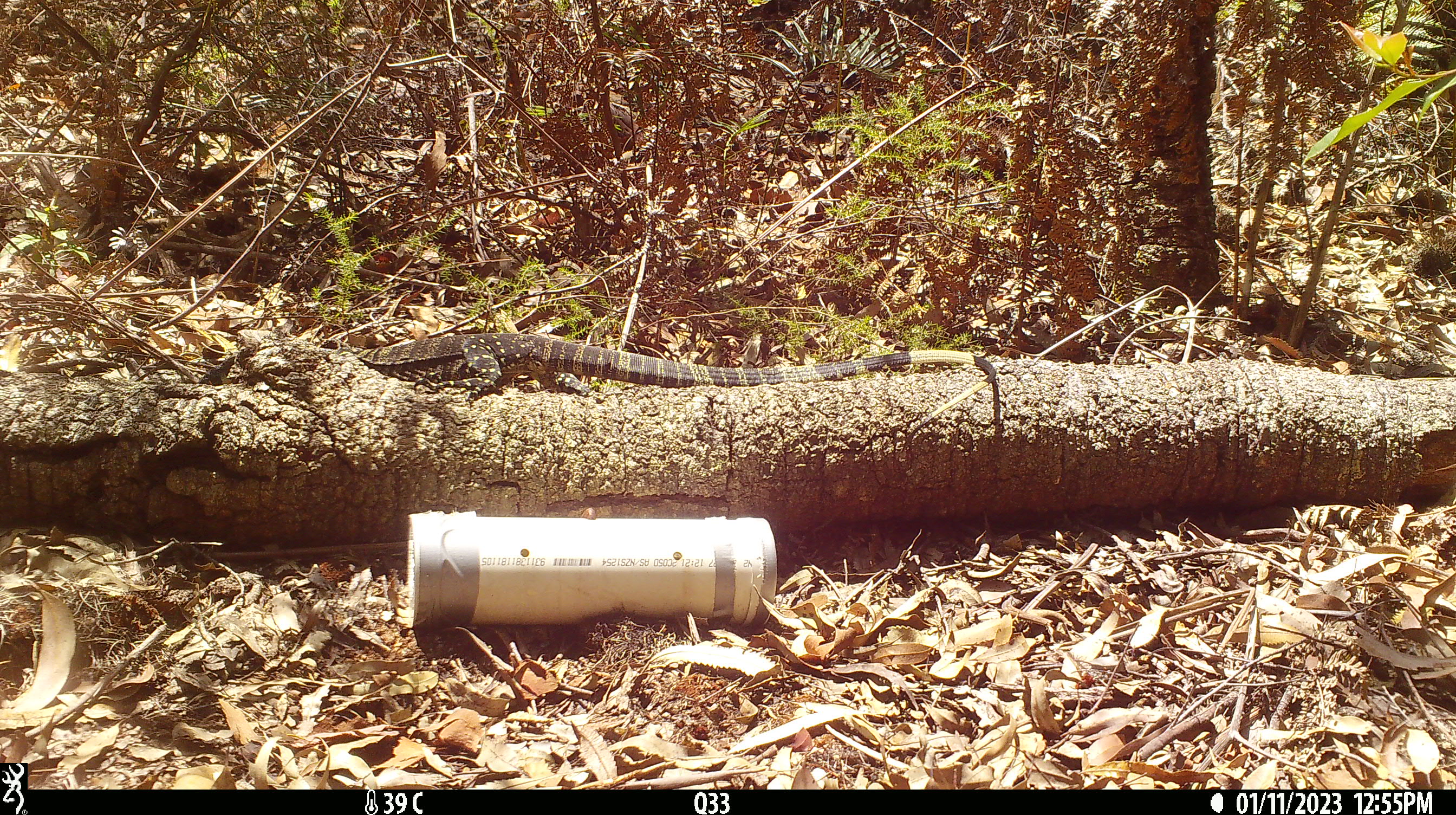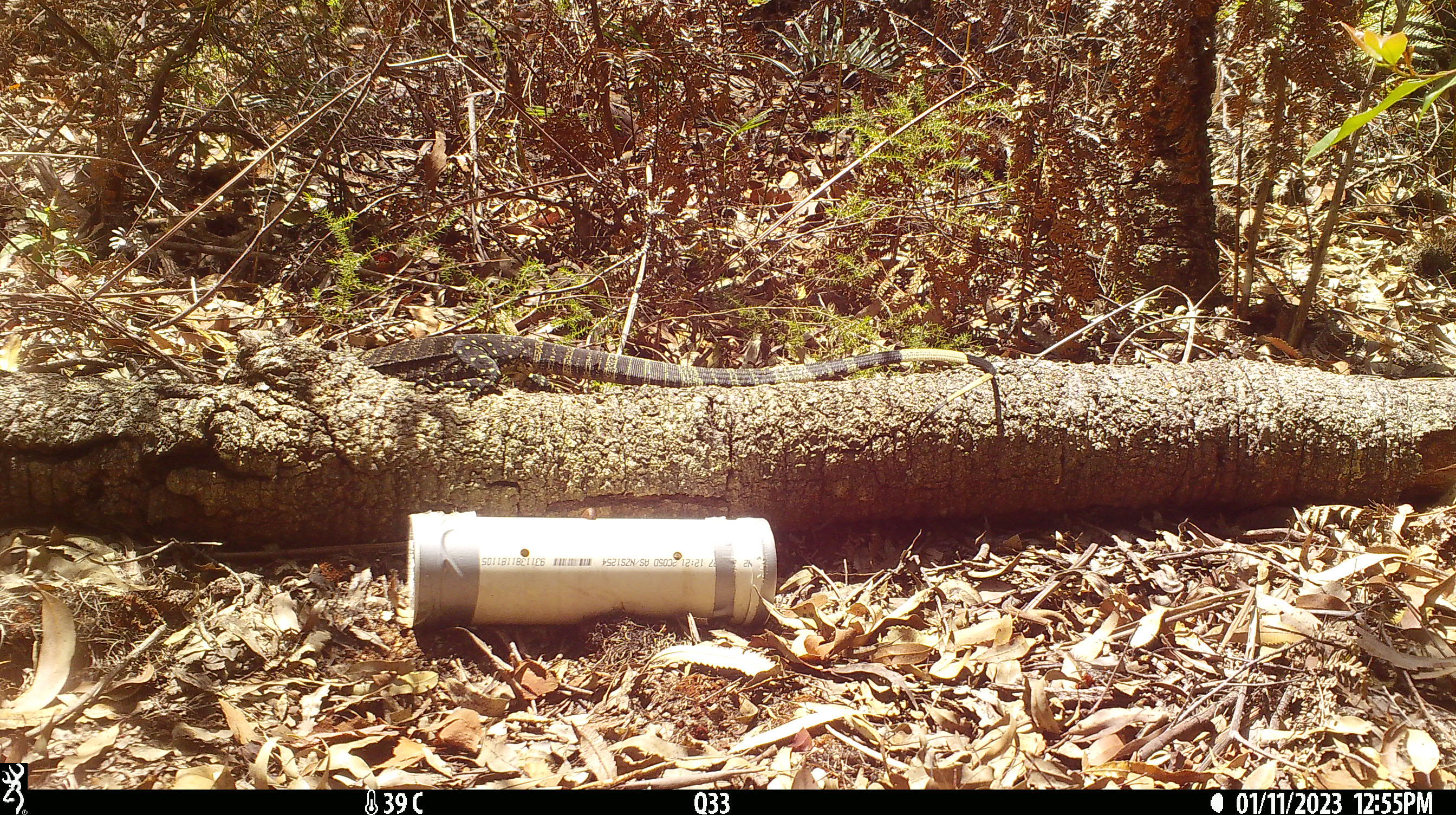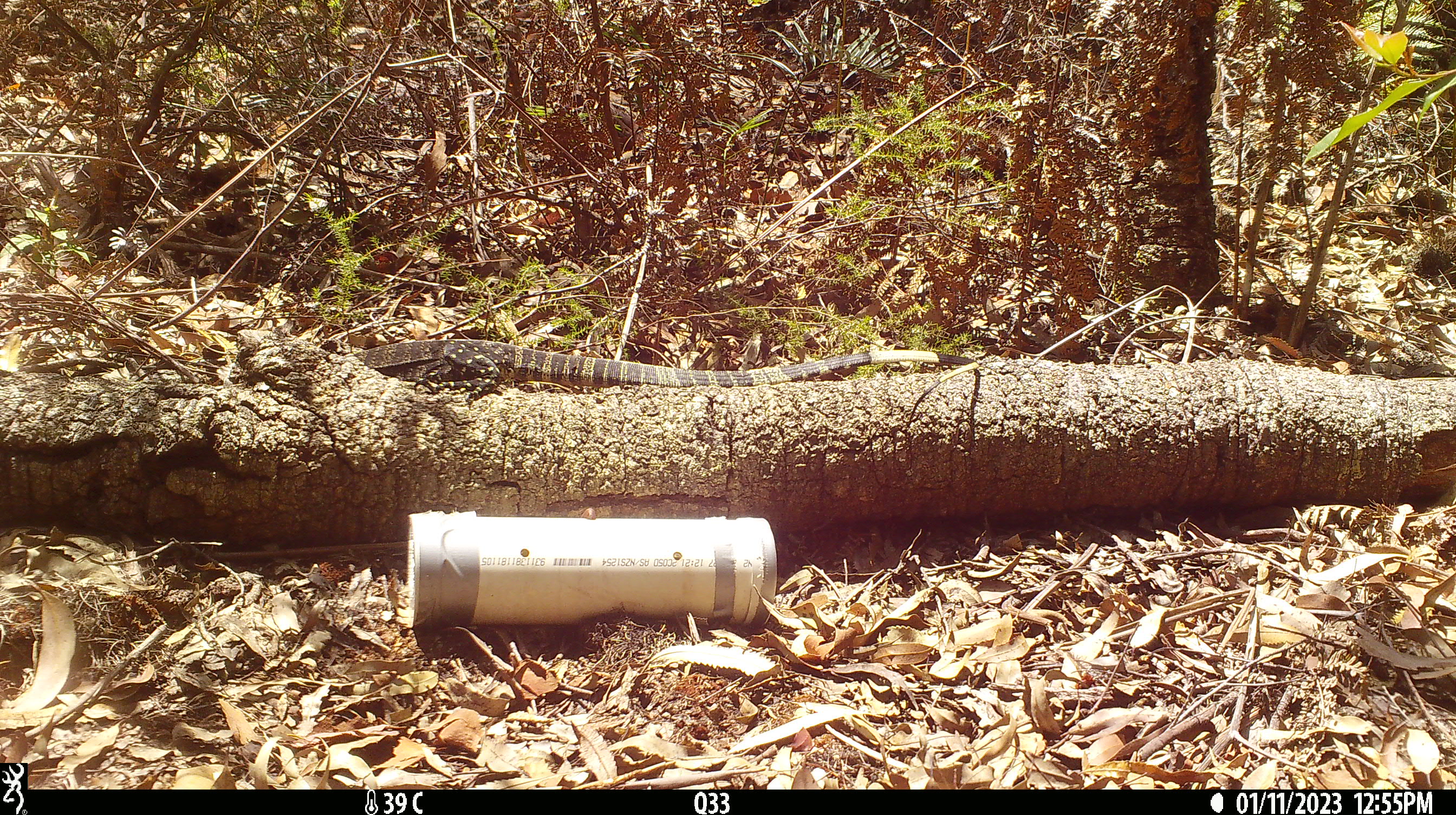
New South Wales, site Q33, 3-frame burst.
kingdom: Animalia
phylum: Chordata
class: Reptilia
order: Squamata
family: Varanidae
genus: Varanus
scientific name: Varanus varius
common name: lace monitor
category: goanna